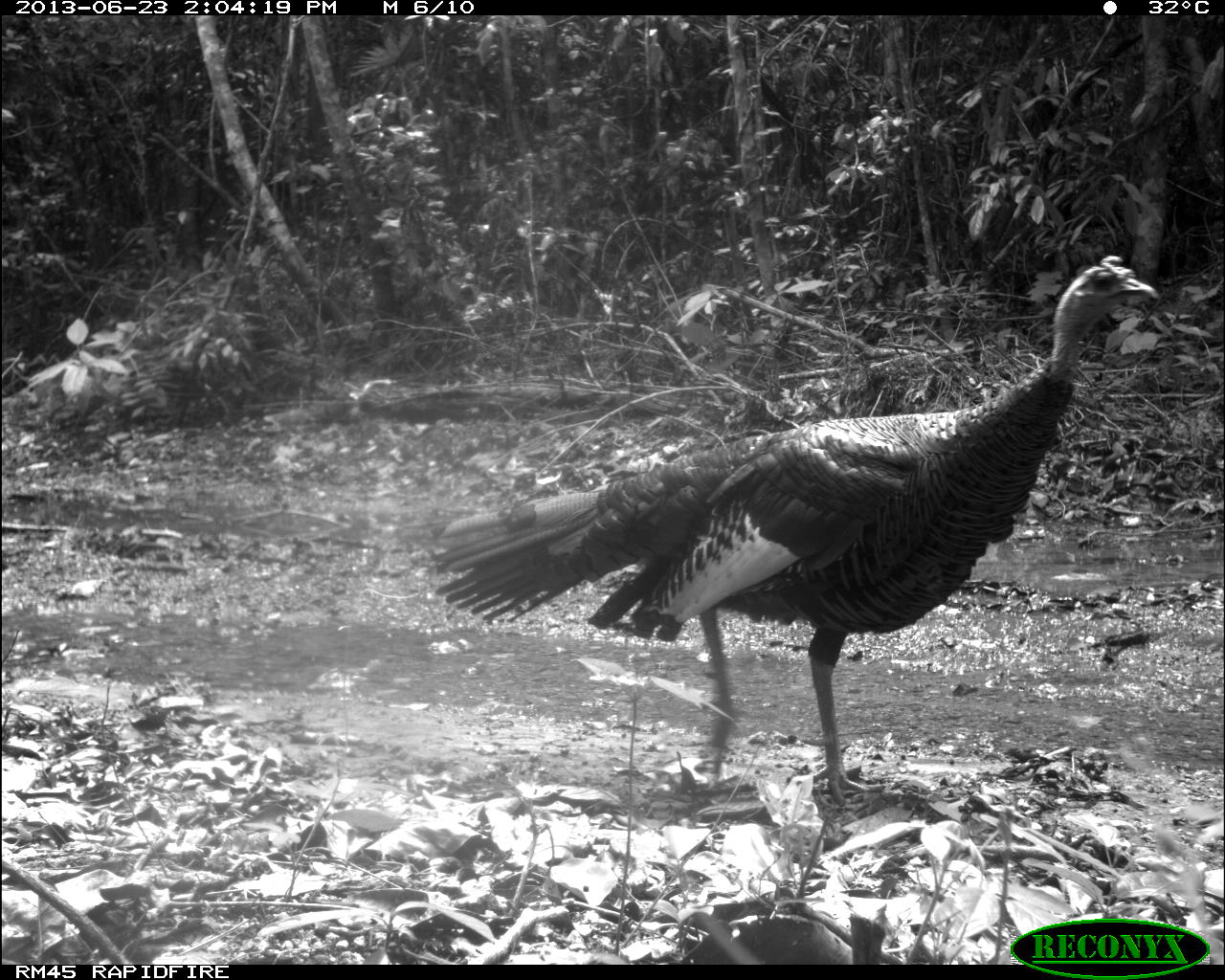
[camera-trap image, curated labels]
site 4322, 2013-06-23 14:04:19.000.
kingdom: Animalia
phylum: Chordata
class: Aves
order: Galliformes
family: Phasianidae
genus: Meleagris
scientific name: Meleagris ocellata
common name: ocellated turkey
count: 2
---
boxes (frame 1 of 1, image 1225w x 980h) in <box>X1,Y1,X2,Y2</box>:
meleagris ocellata: <box>429,251,1163,808</box>